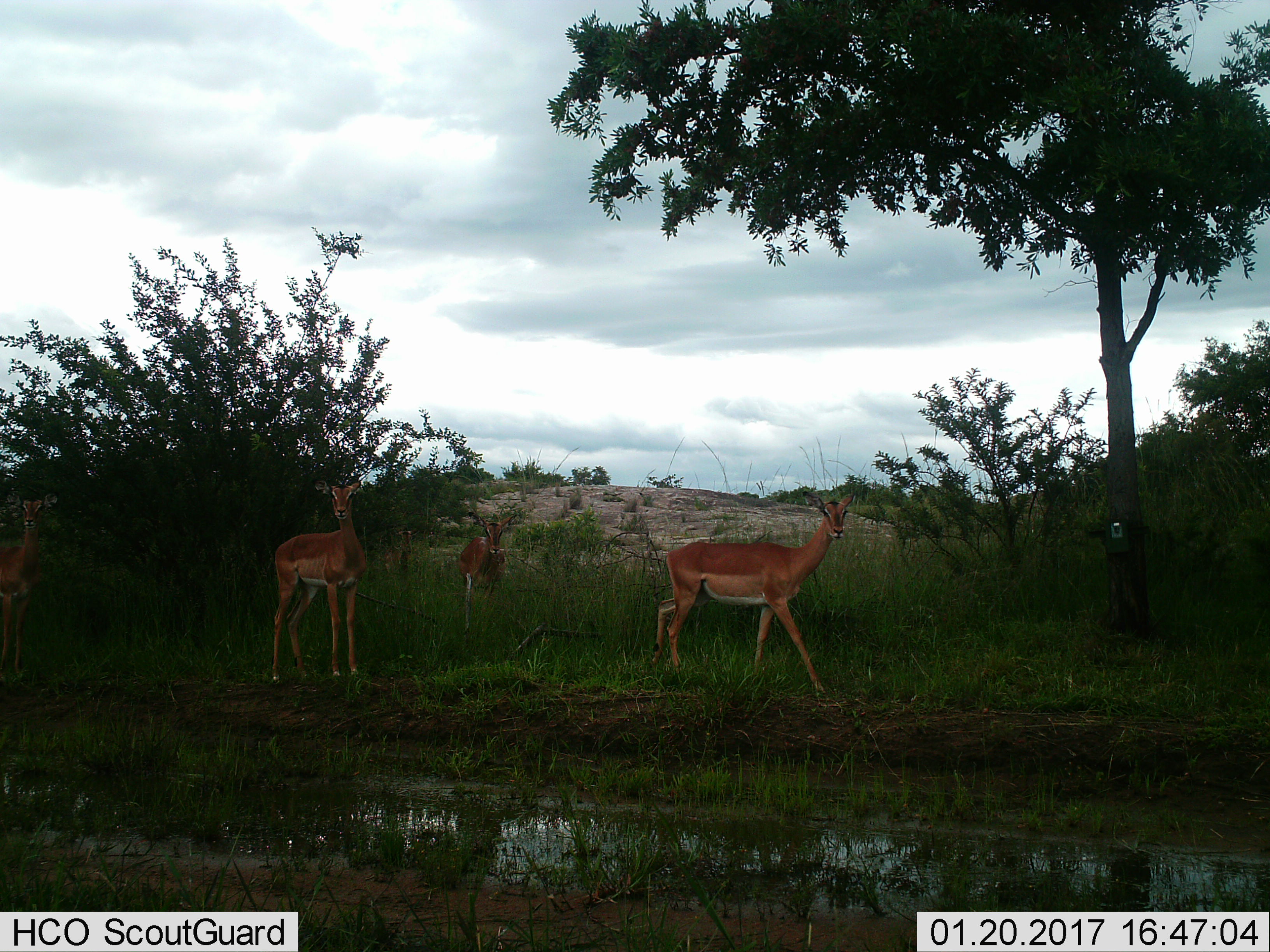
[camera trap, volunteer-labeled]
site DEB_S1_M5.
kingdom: Animalia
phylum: Chordata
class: Mammalia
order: Artiodactyla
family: Bovidae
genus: Aepyceros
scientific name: Aepyceros melampus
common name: impala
Impala (Aepyceros melampus), count 4. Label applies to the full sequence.